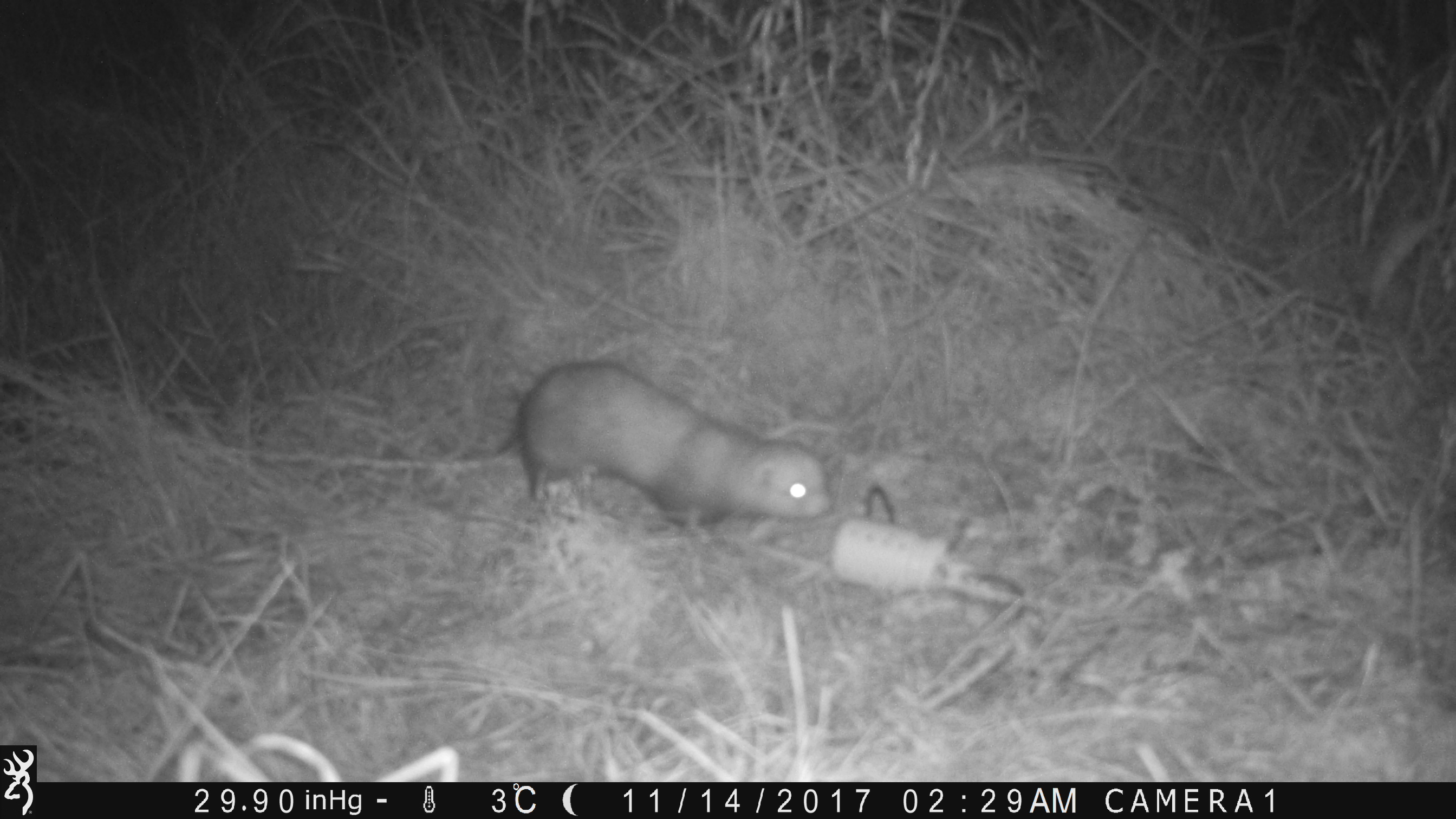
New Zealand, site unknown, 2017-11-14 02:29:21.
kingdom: Animalia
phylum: Chordata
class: Mammalia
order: Carnivora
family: Mustelidae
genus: Mustela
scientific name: Mustela furo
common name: ferret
Ferret (Mustela furo).